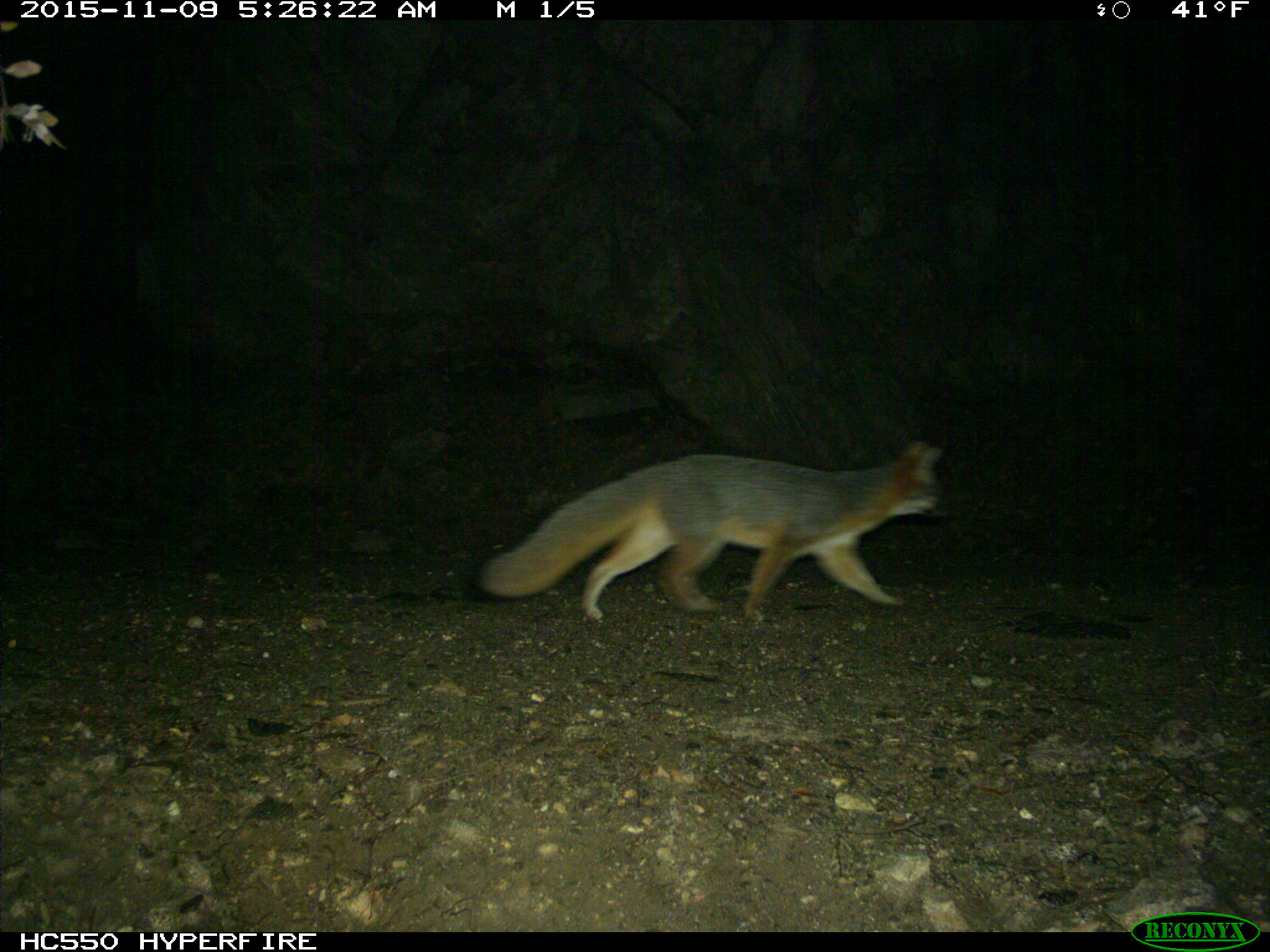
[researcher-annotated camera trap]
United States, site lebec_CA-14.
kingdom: Animalia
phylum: Chordata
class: Mammalia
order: Carnivora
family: Canidae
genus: Urocyon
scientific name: Urocyon cinereoargenteus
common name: gray fox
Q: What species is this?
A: Urocyon cinereoargenteus (gray fox).